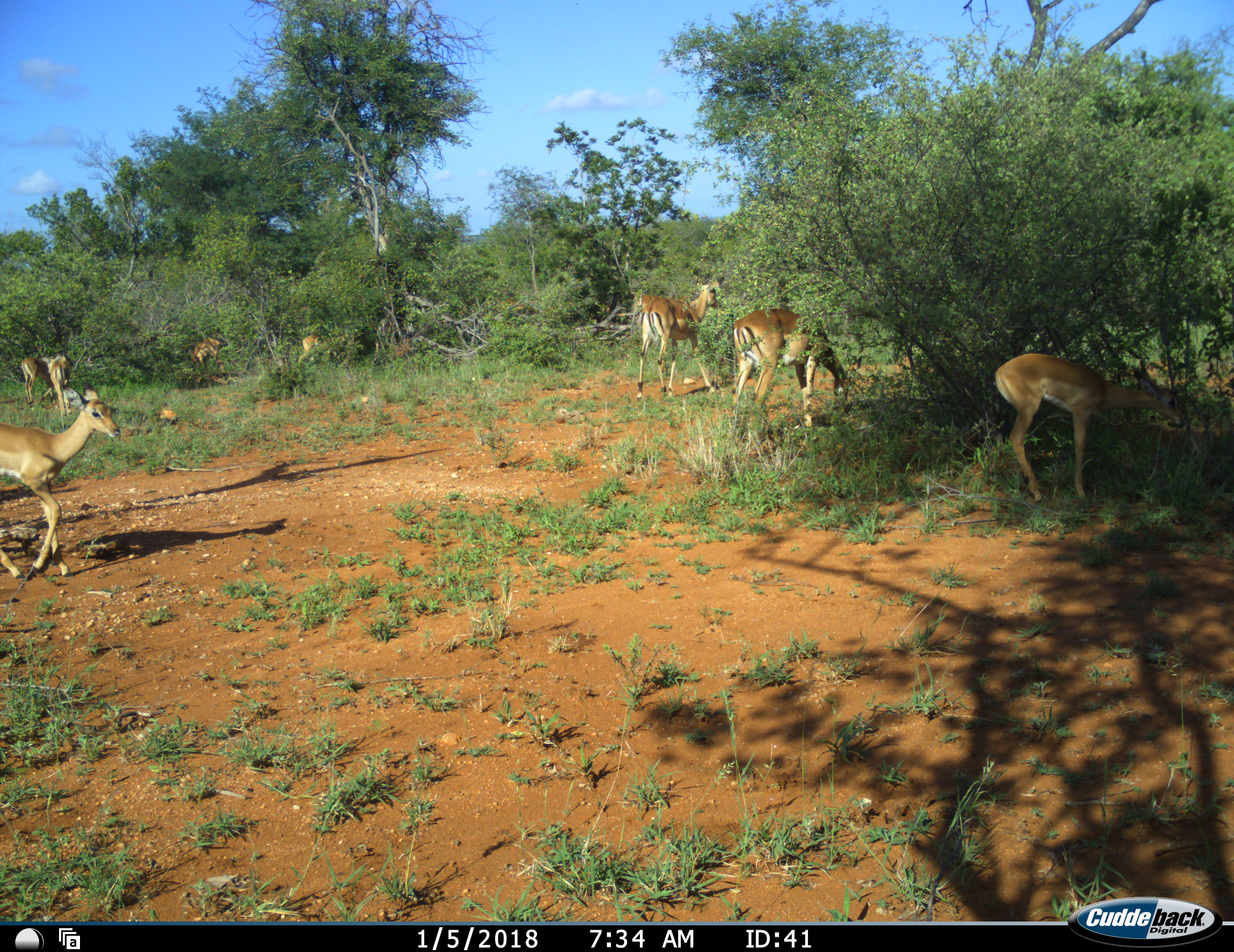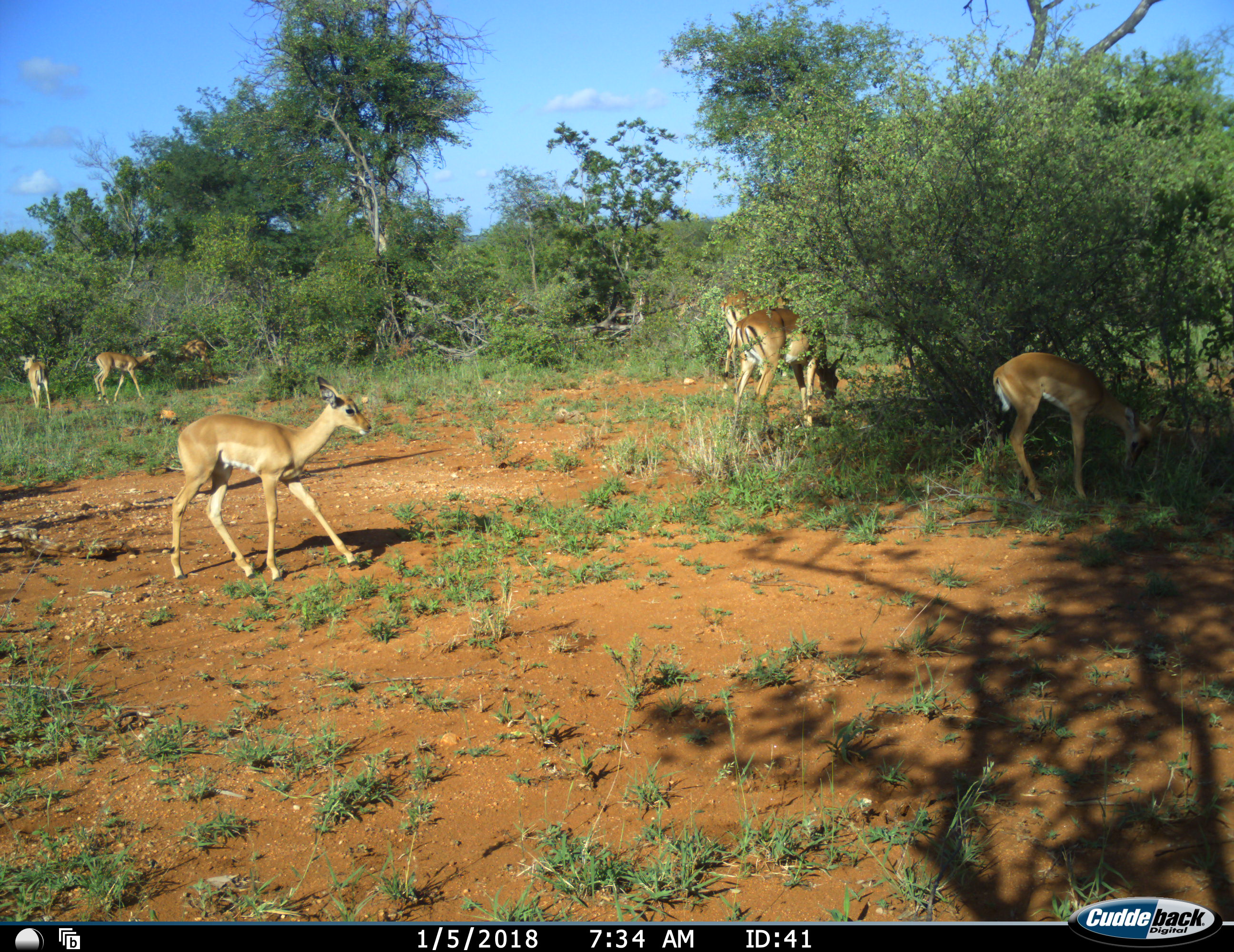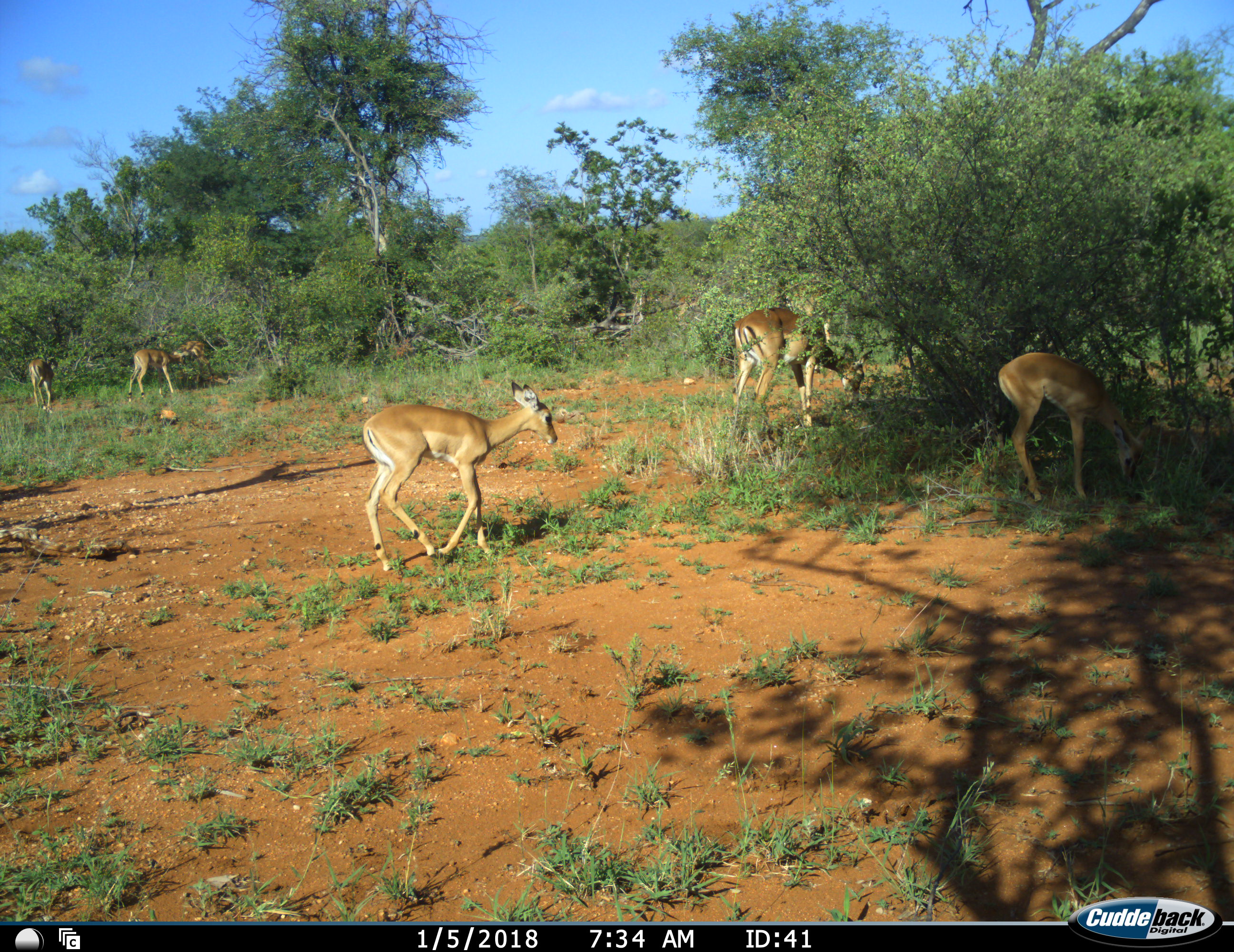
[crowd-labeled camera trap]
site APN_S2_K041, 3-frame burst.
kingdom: Animalia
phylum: Chordata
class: Mammalia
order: Artiodactyla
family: Bovidae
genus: Aepyceros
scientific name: Aepyceros melampus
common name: impala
Impala (Aepyceros melampus), count 9. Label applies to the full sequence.